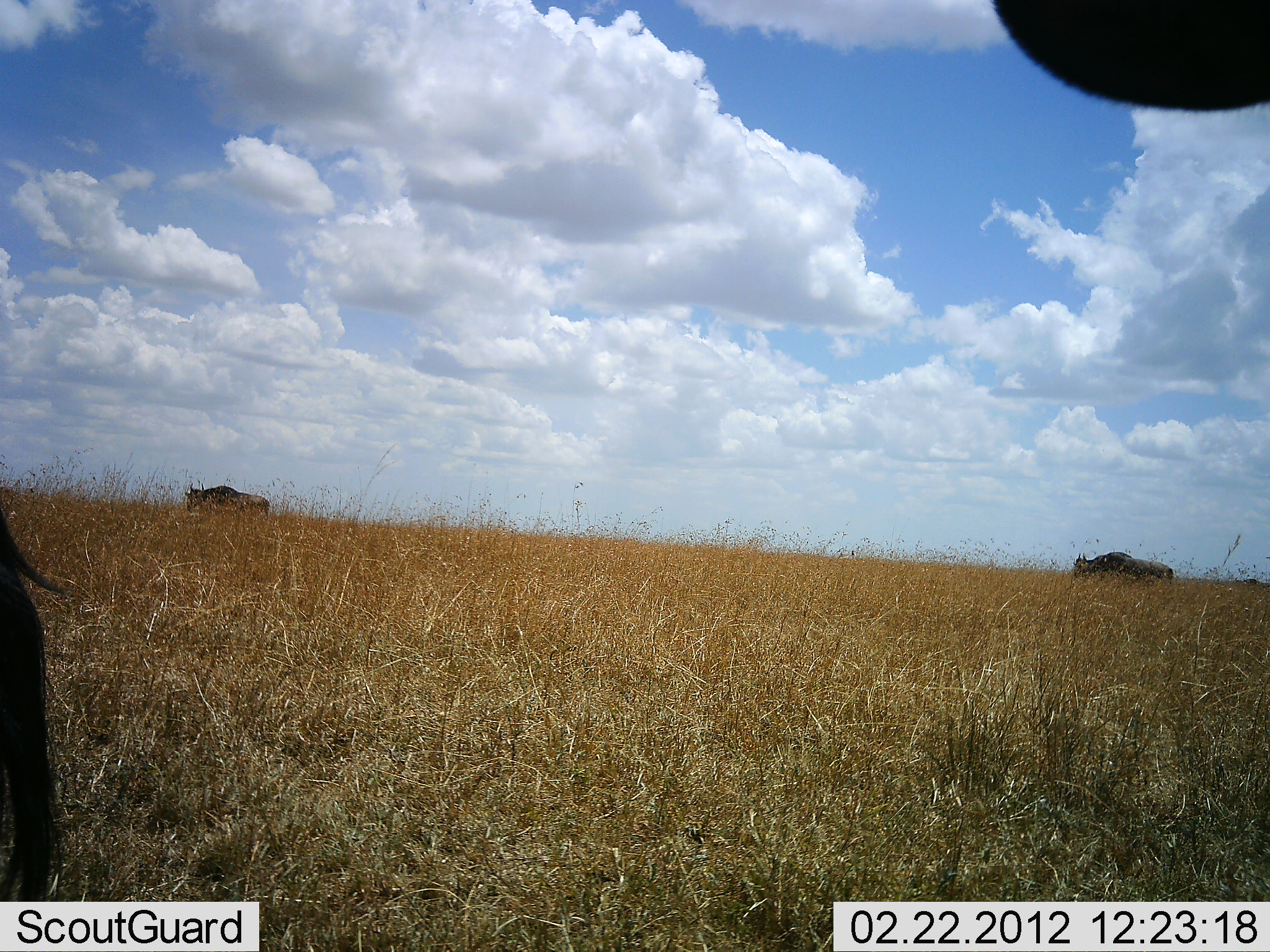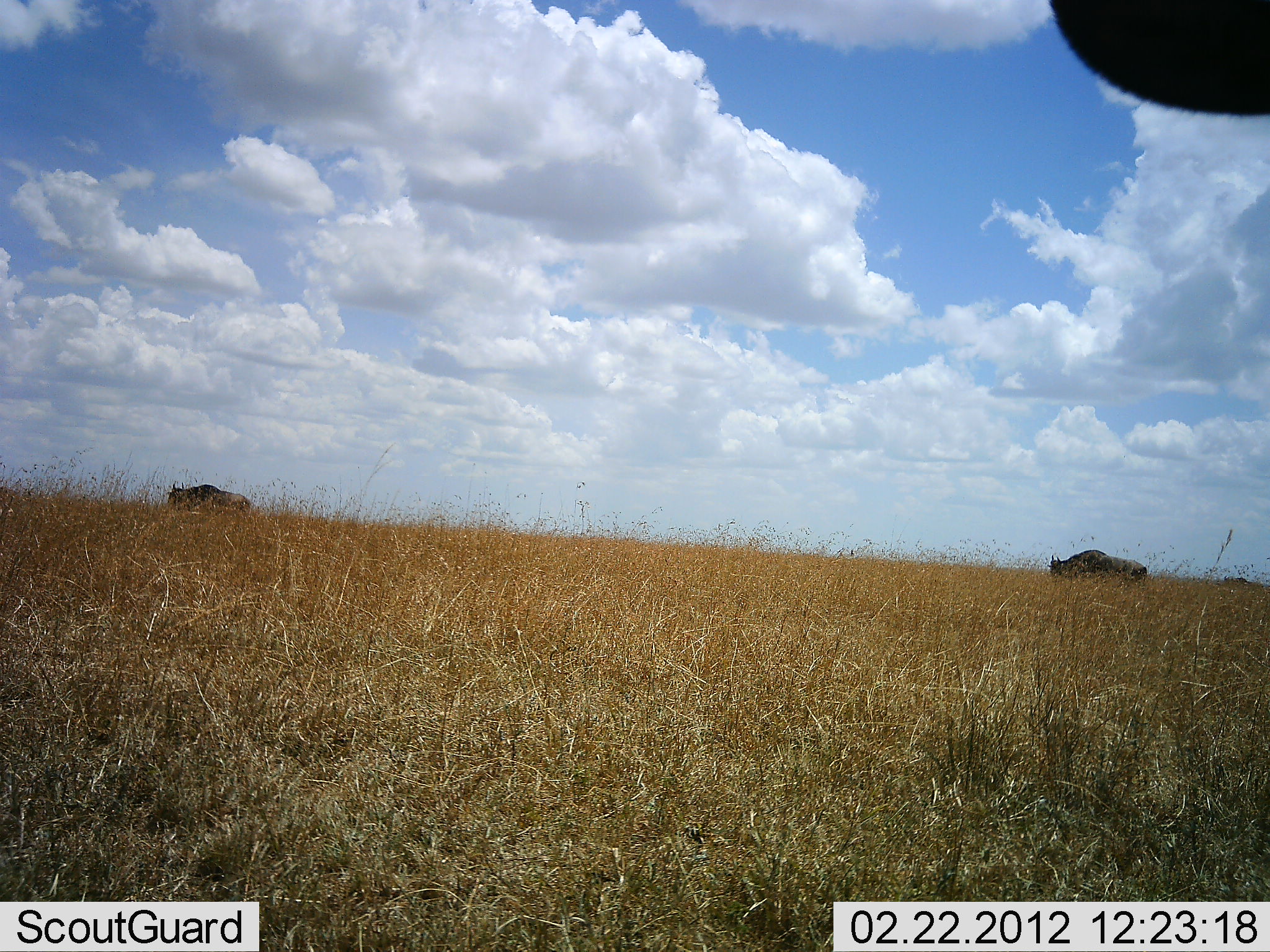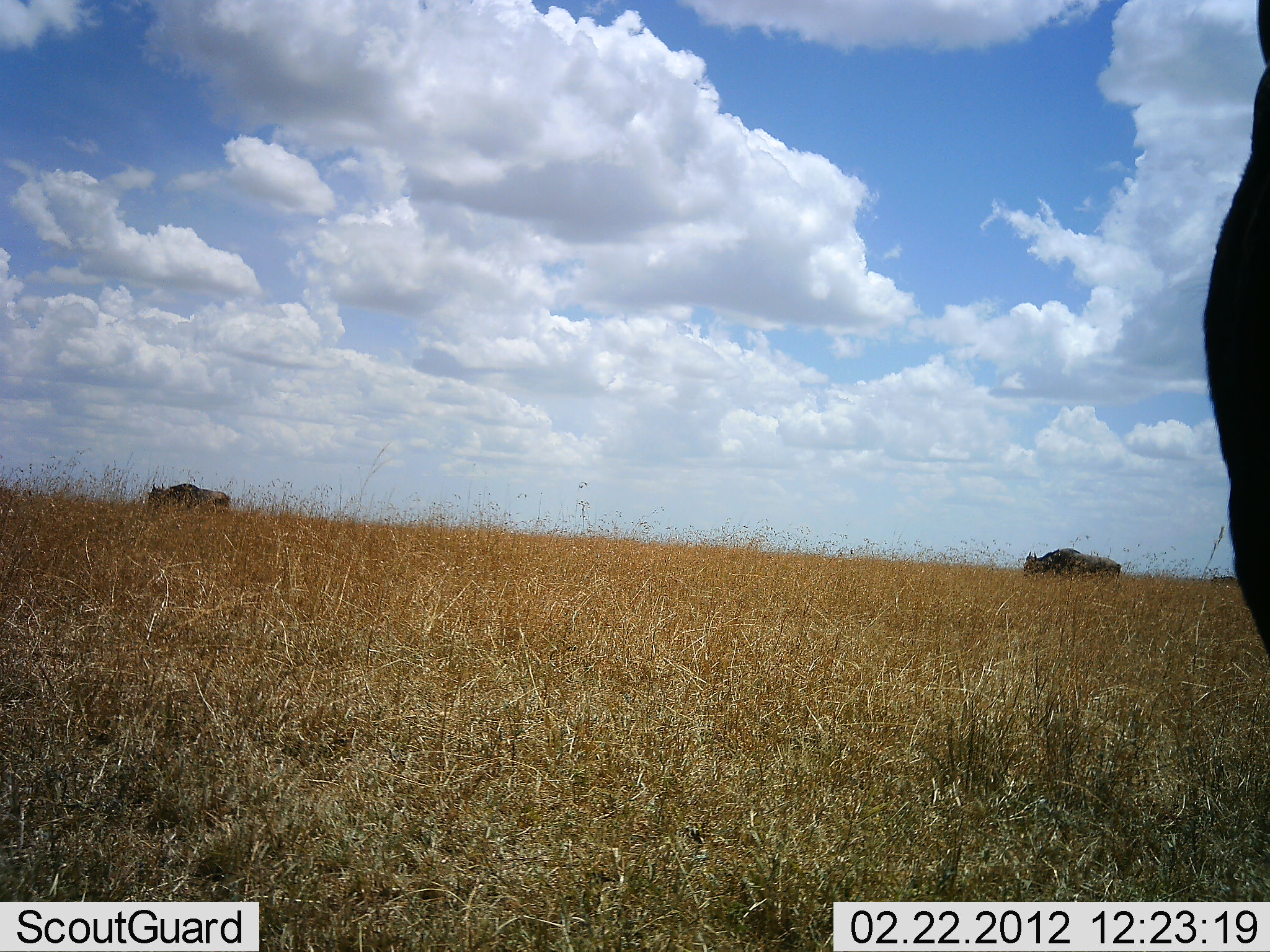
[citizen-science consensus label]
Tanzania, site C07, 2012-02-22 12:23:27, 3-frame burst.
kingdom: Animalia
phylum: Chordata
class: Mammalia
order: Artiodactyla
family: Bovidae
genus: Connochaetes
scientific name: Connochaetes taurinus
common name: blue wildebeest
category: wildebeest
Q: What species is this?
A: Wildebeest (blue wildebeest) (Connochaetes taurinus).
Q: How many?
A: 4.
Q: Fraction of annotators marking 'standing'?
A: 41%.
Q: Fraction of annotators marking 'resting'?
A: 7%.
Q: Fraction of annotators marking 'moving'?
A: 93%.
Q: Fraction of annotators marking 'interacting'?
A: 0%.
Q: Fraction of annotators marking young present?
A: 0%.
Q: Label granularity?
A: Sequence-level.